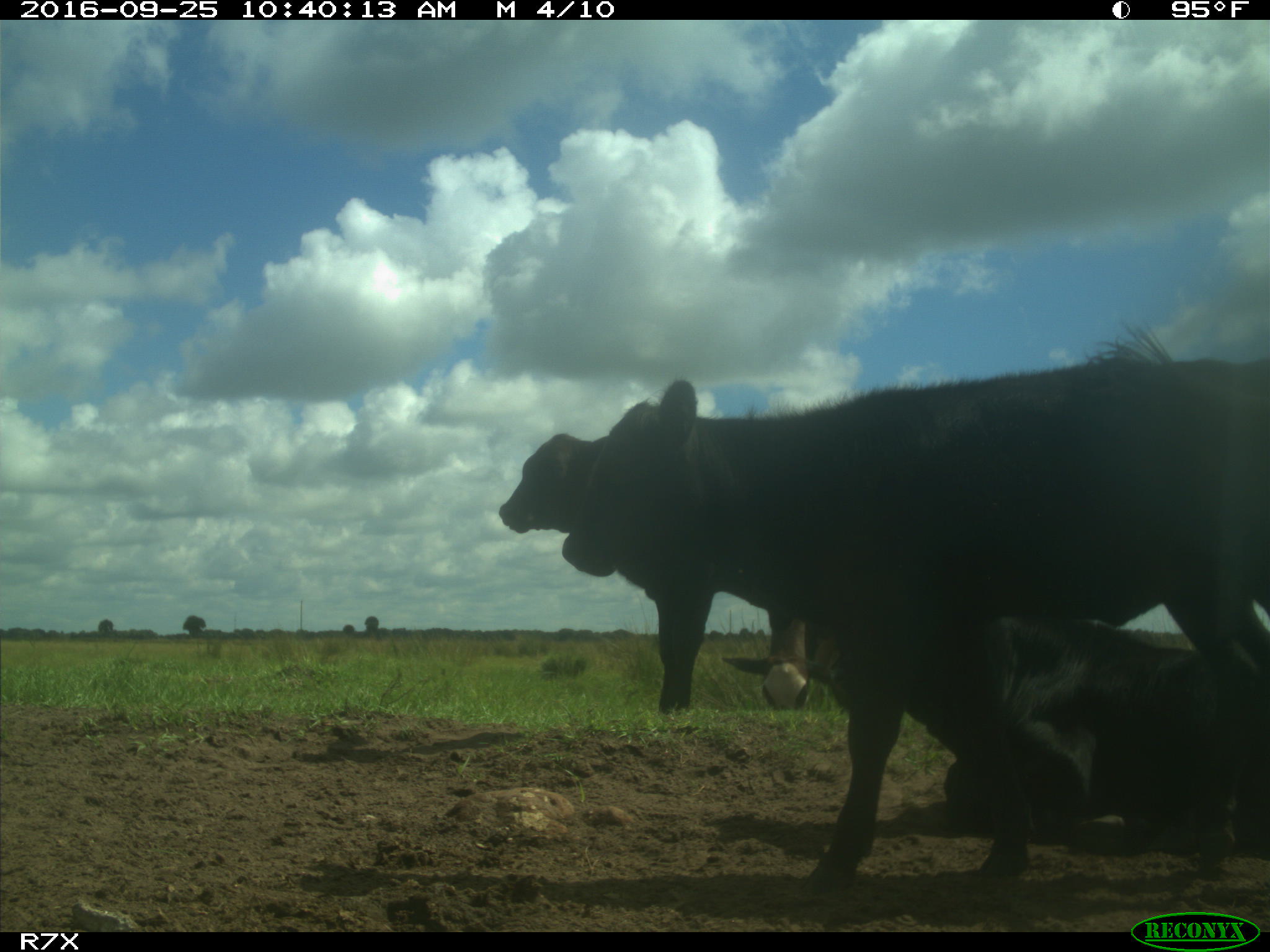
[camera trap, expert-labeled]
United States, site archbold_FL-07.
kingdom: Animalia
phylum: Chordata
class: Mammalia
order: Artiodactyla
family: Bovidae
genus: Bos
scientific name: Bos taurus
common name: domestic cow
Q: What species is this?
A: Bos taurus (domestic cow).